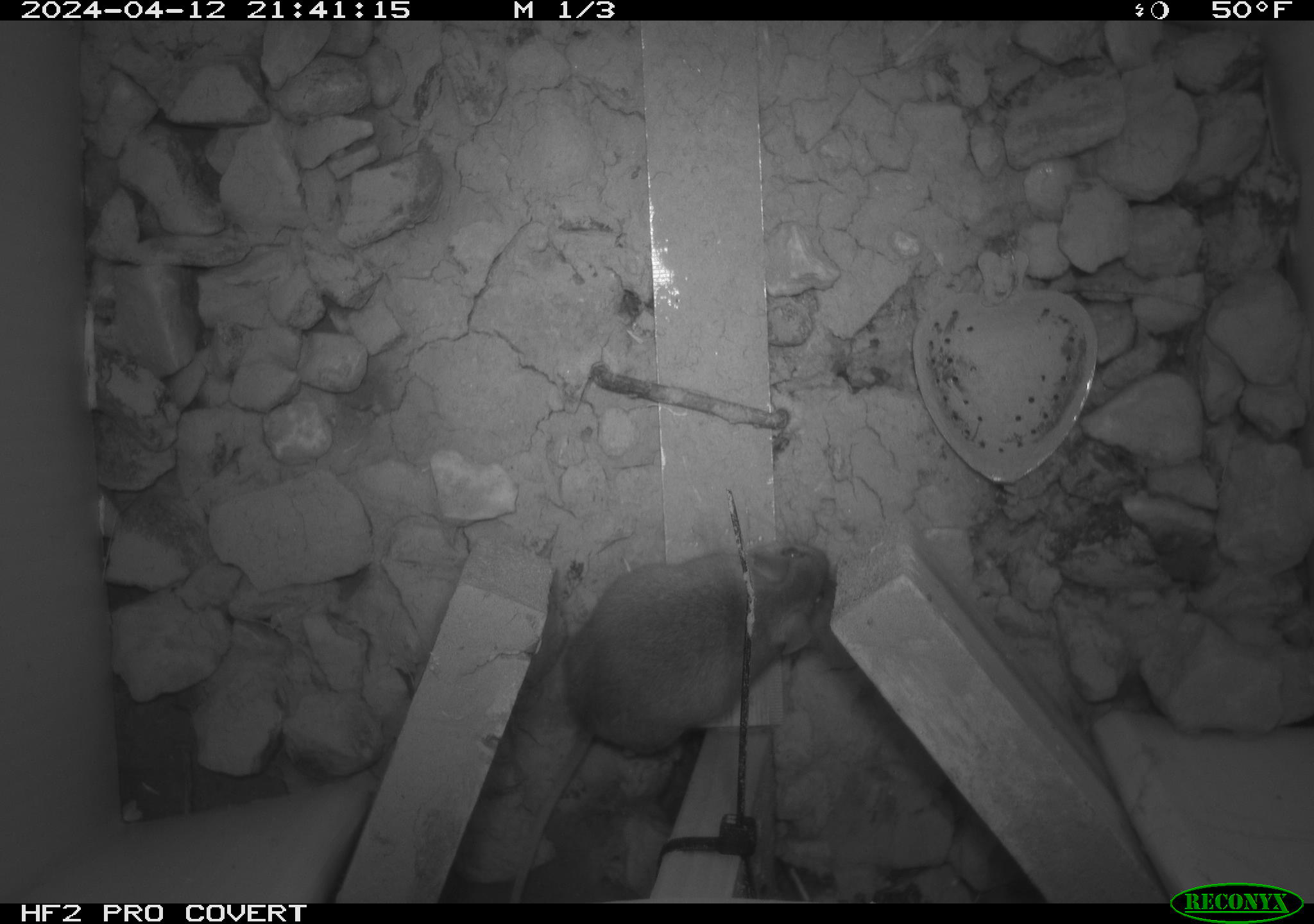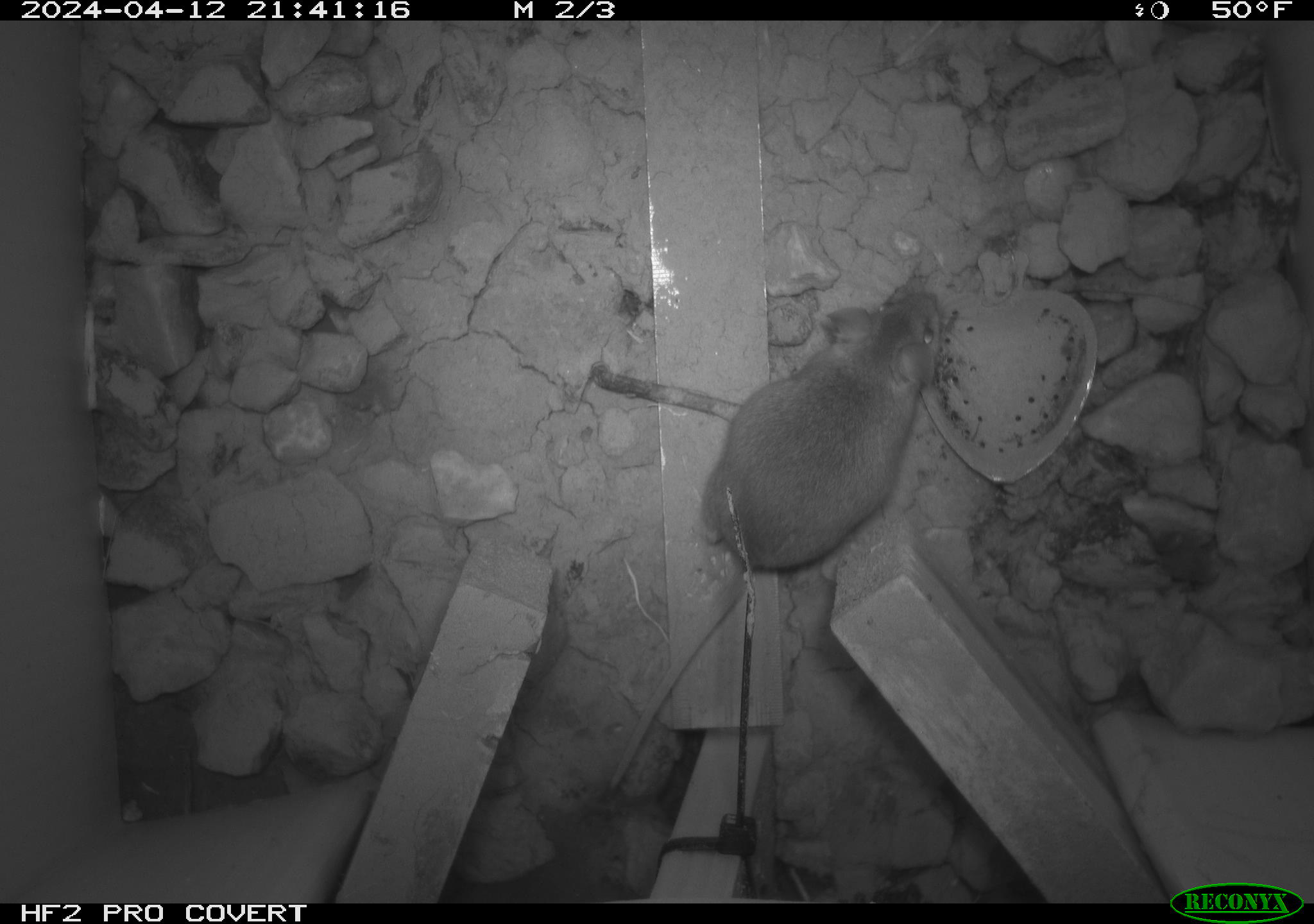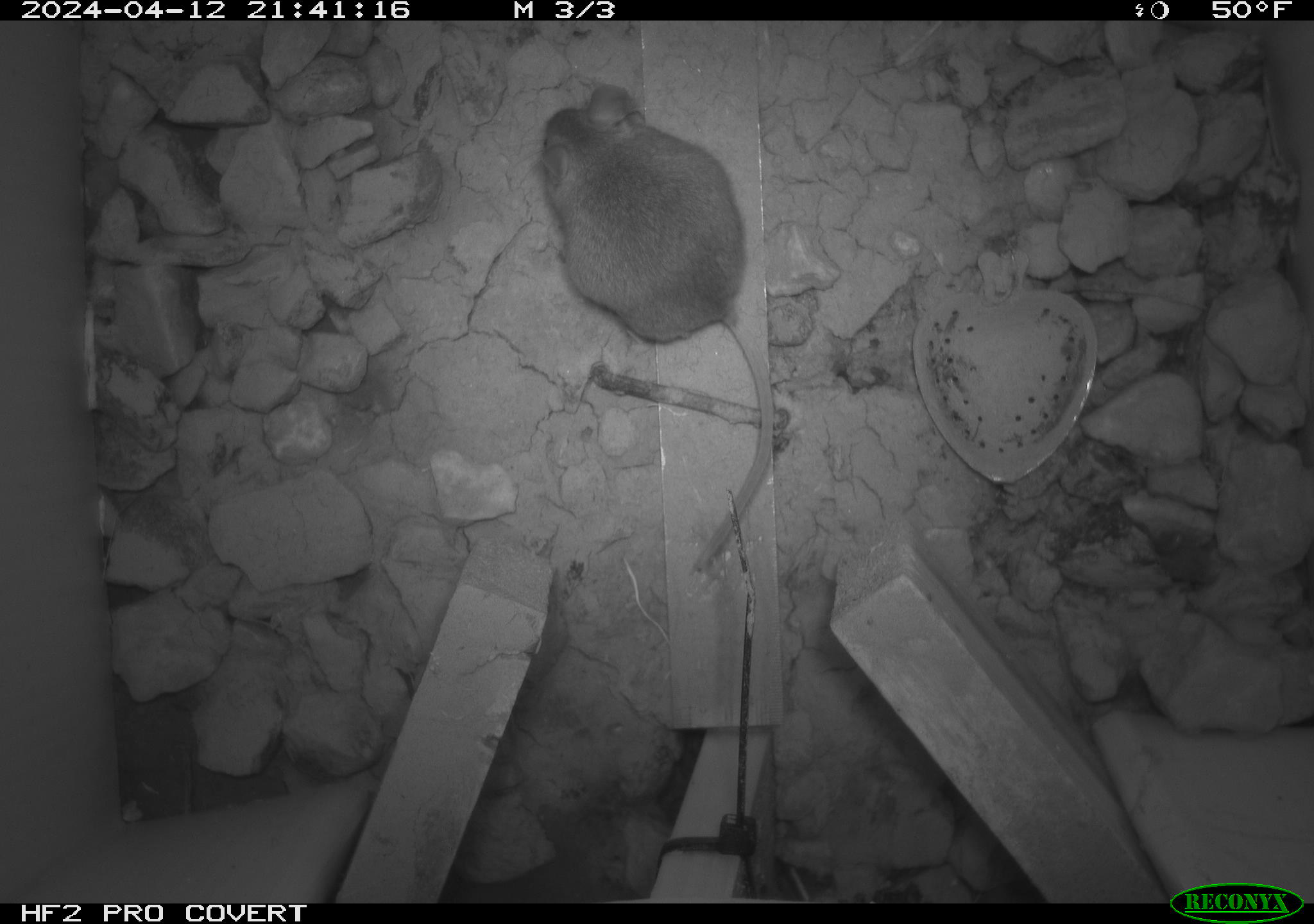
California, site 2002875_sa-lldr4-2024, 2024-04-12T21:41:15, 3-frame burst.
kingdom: Animalia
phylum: Chordata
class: Mammalia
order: Rodentia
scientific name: Rodentia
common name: rodent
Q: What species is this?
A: Rodent (Rodentia).